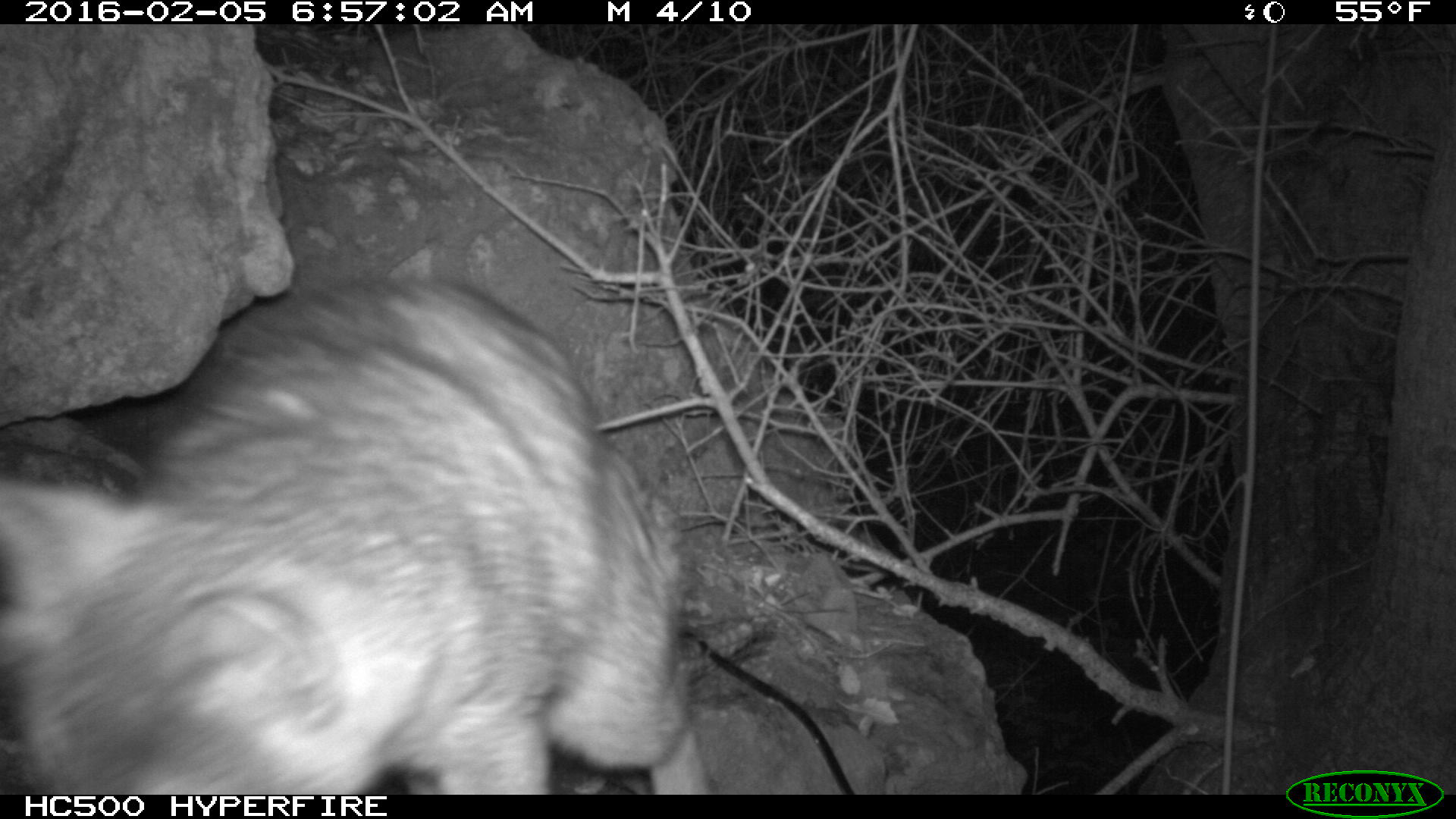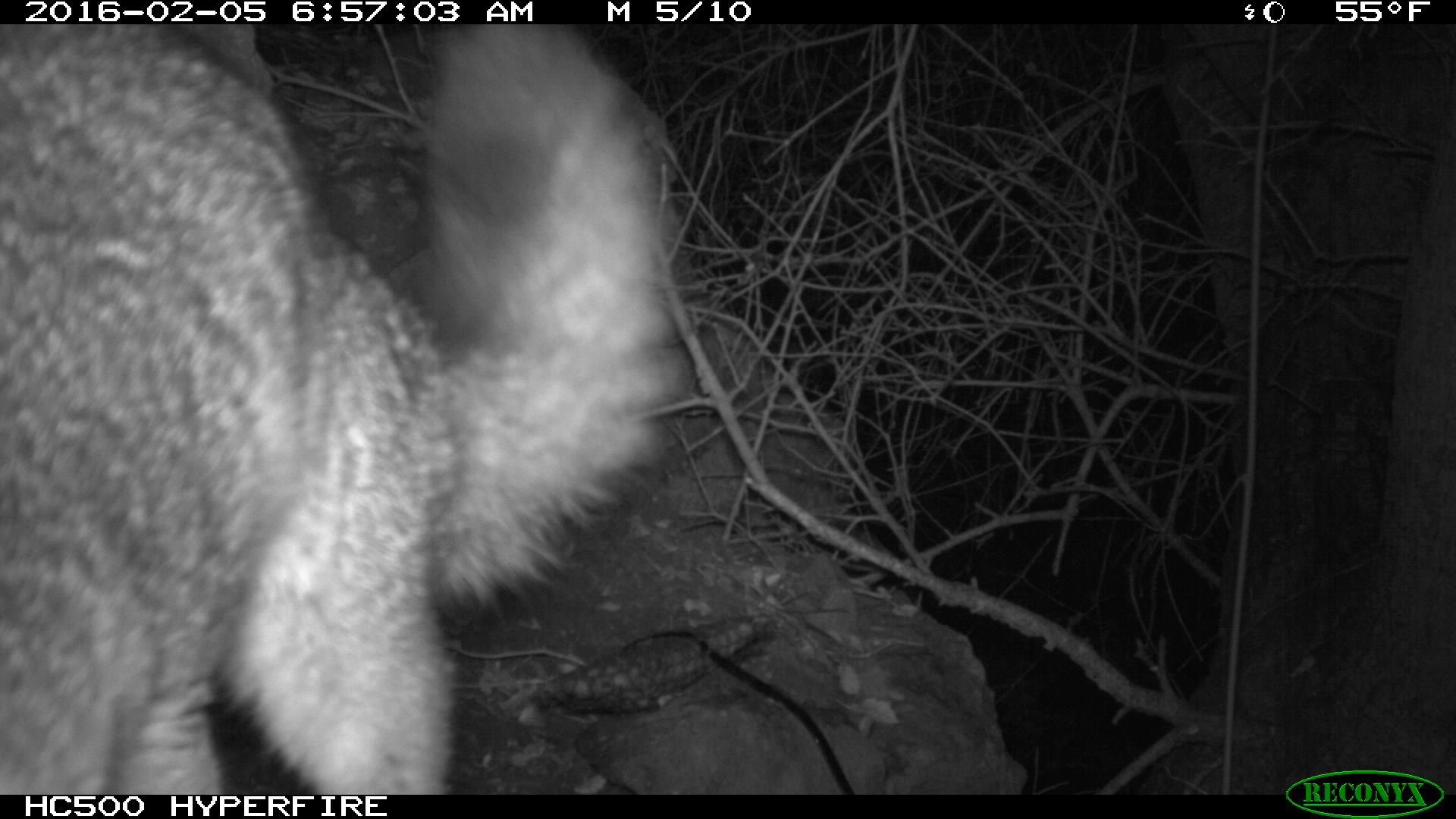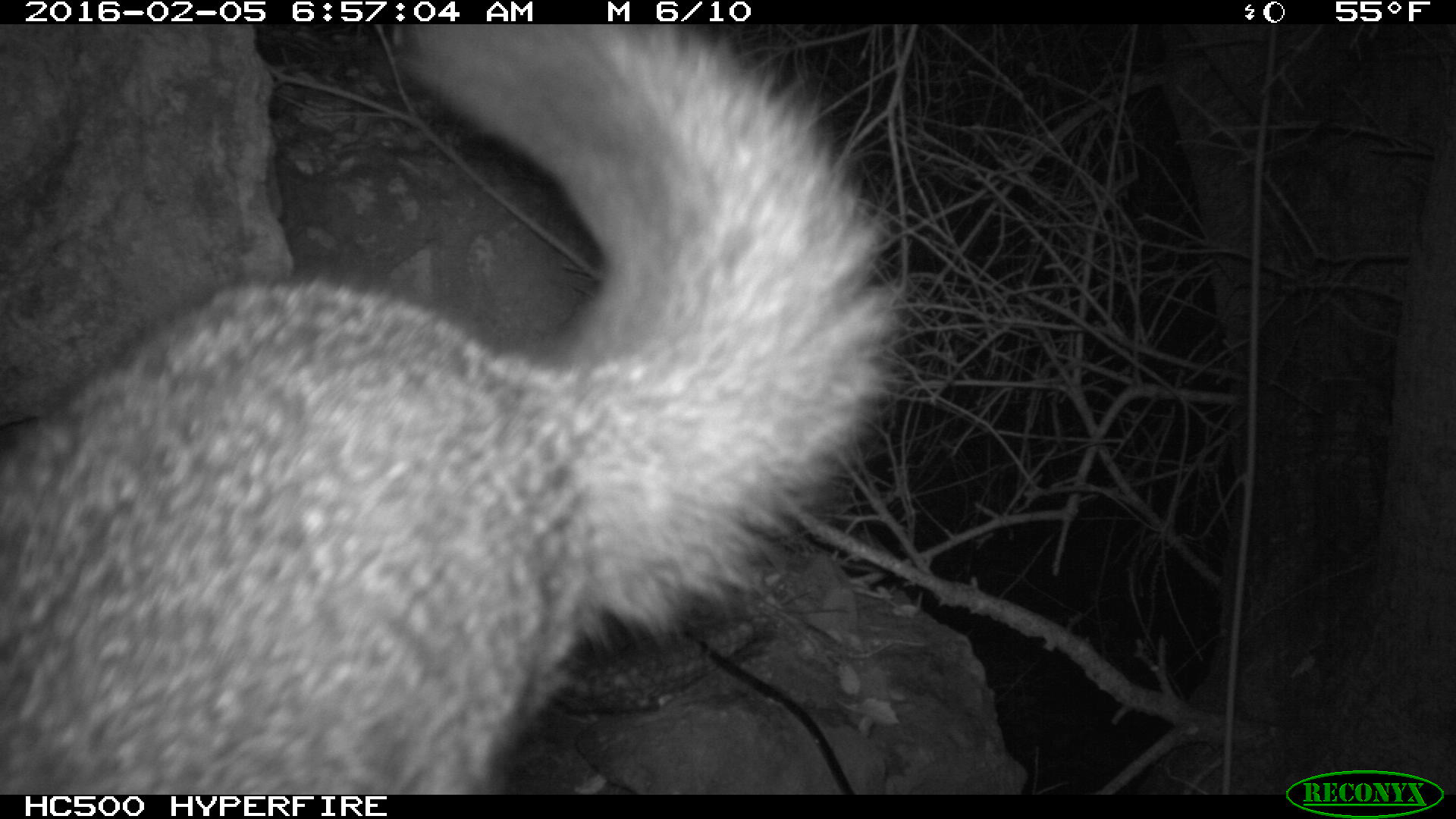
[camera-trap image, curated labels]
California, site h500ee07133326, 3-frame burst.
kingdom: Animalia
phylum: Chordata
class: Mammalia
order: Carnivora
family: Canidae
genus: Urocyon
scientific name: Urocyon littoralis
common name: island fox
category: fox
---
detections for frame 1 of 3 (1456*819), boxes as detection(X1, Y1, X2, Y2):
fox: detection(0, 270, 716, 793)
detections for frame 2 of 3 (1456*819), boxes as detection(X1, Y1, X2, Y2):
fox: detection(0, 21, 692, 793)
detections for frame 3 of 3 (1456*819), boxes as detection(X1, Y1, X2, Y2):
fox: detection(0, 23, 915, 795)